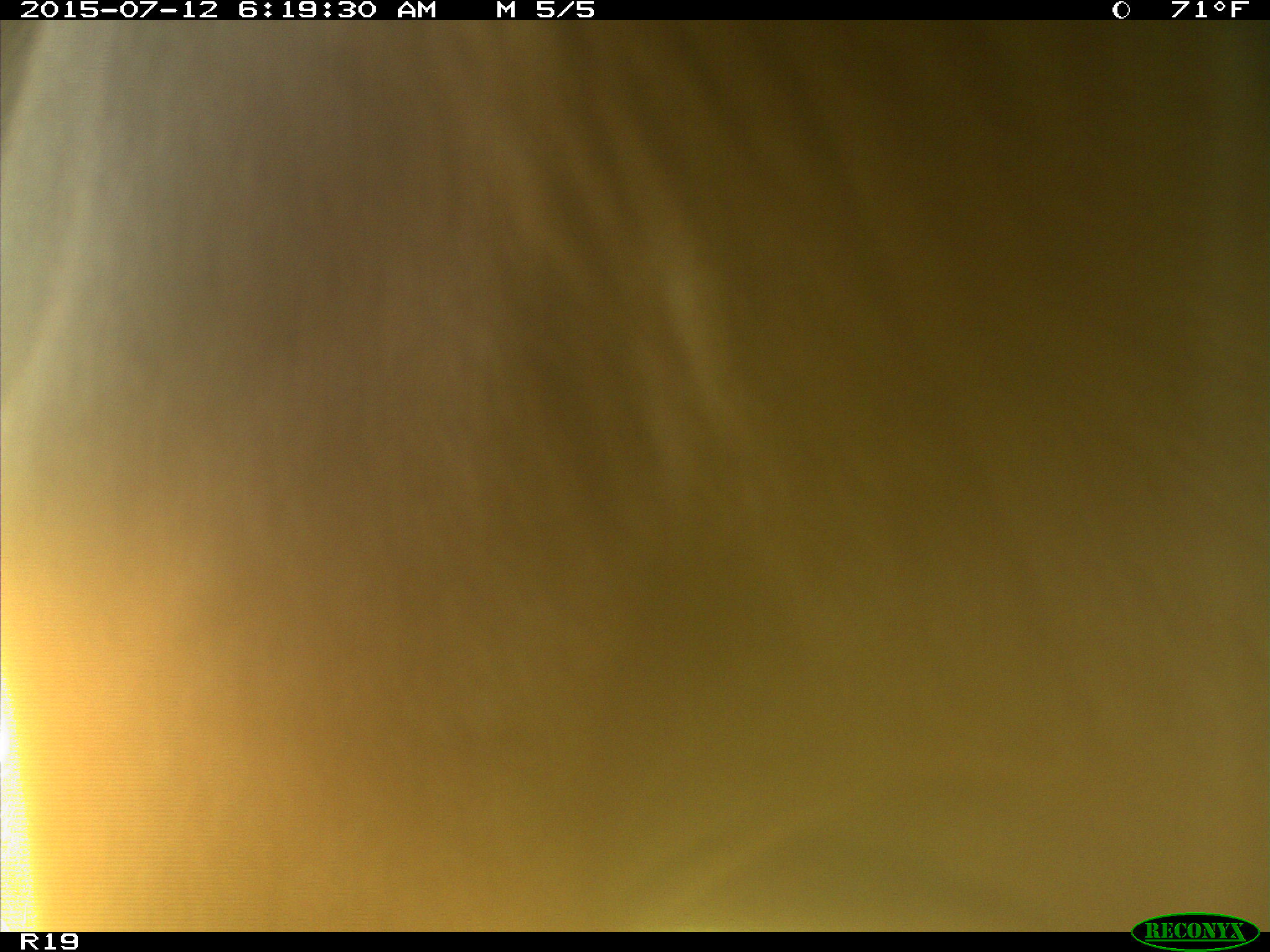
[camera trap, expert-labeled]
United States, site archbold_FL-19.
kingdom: Animalia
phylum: Chordata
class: Mammalia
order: Artiodactyla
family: Bovidae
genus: Bos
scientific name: Bos taurus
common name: domestic cow